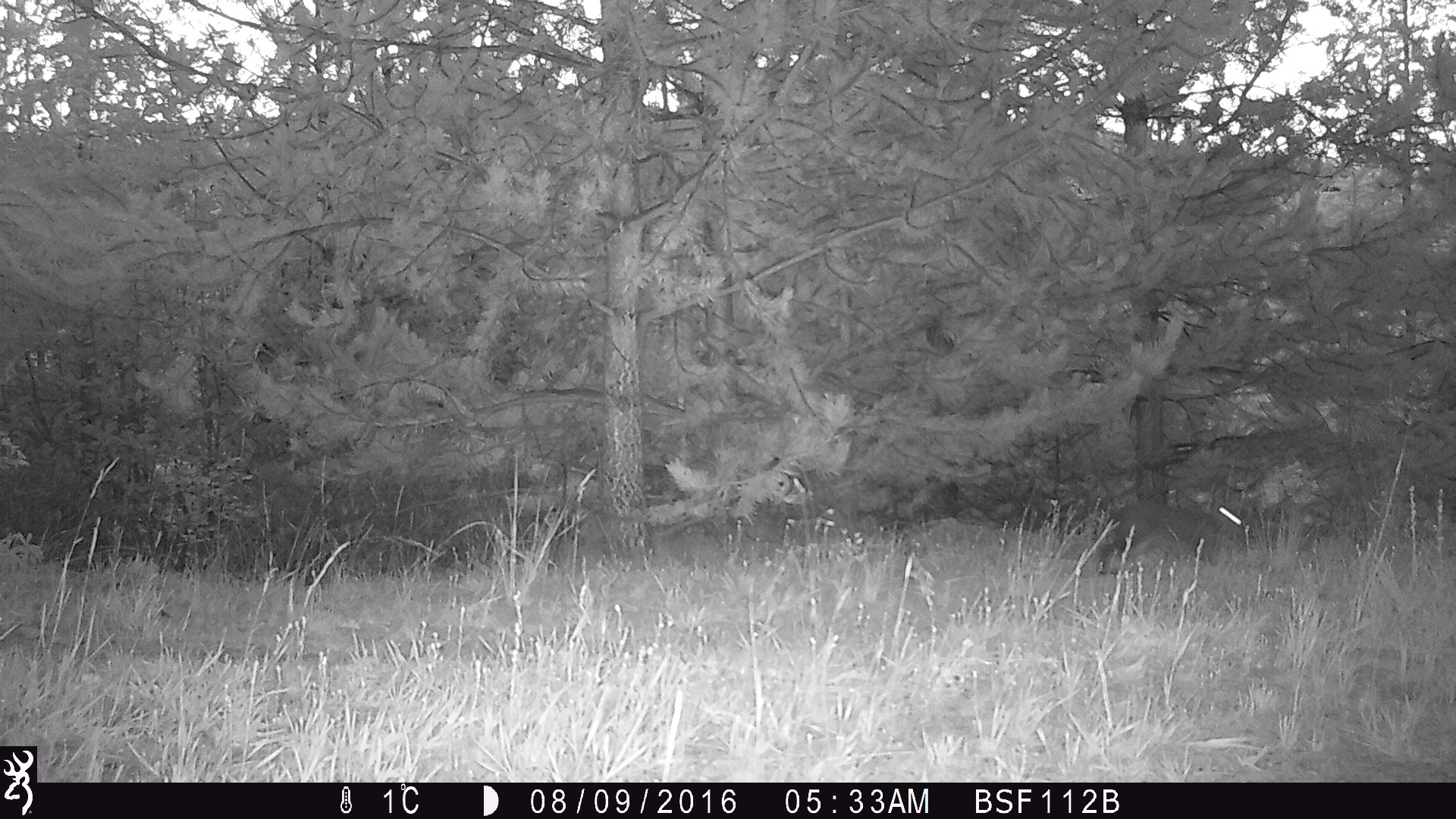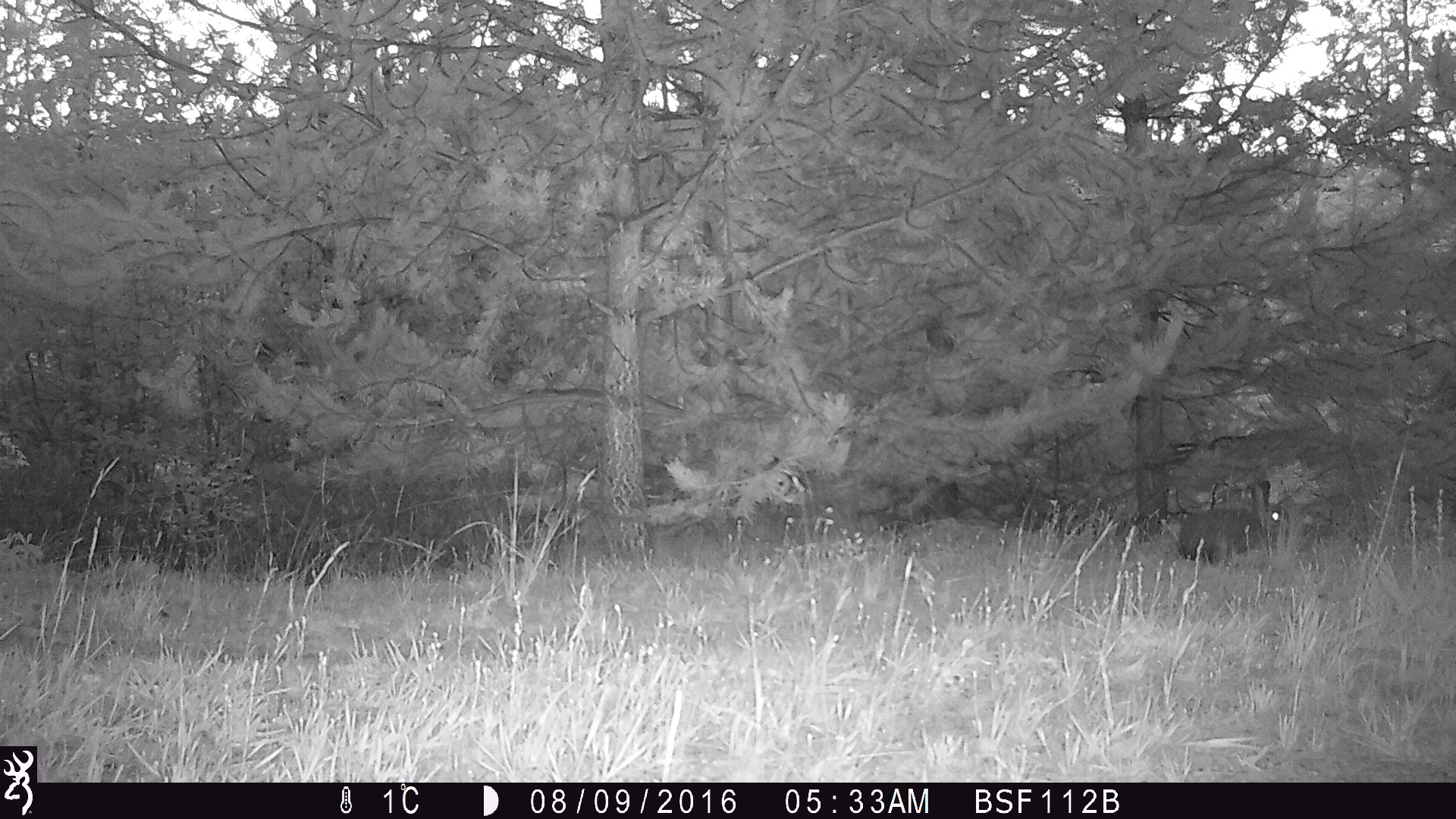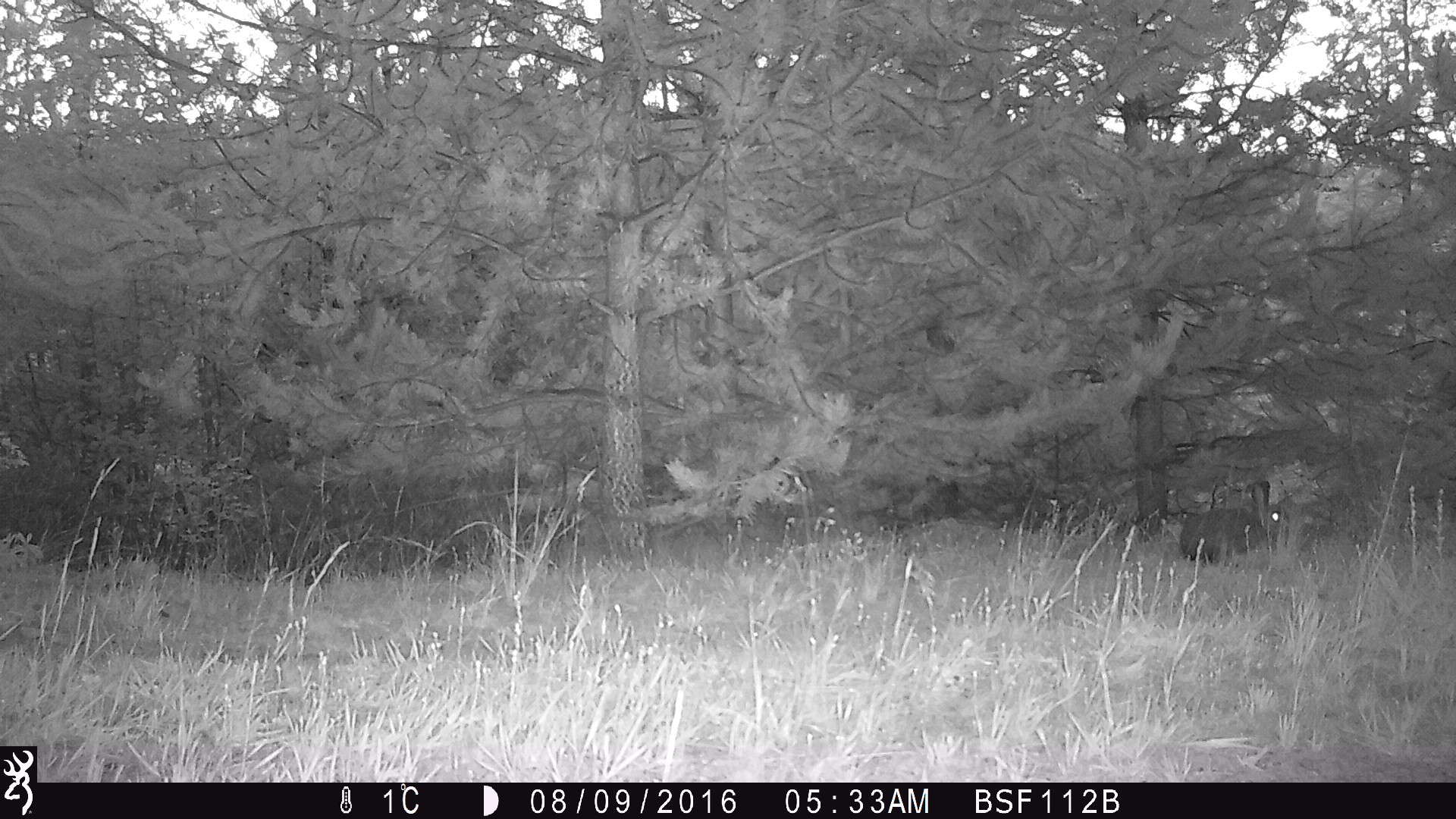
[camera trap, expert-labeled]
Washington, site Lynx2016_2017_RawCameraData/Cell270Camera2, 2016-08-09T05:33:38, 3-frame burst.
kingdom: Animalia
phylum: Chordata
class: Mammalia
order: Lagomorpha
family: Leporidae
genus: Lepus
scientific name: Lepus americanus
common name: snowshoe hare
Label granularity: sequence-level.